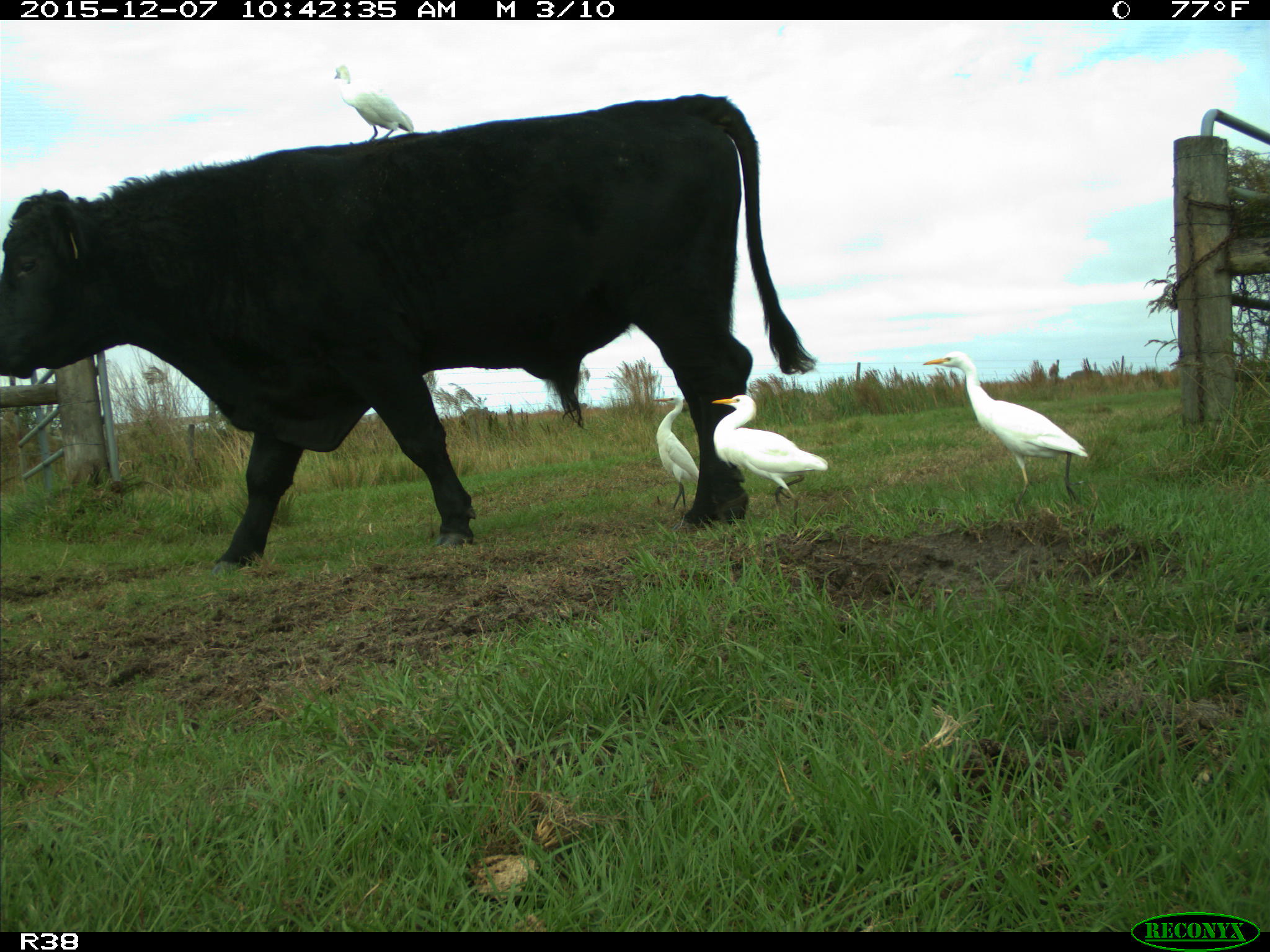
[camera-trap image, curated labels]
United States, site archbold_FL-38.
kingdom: Animalia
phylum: Chordata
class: Mammalia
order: Artiodactyla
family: Bovidae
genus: Bos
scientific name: Bos taurus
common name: domestic cow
Bos taurus (domestic cow).